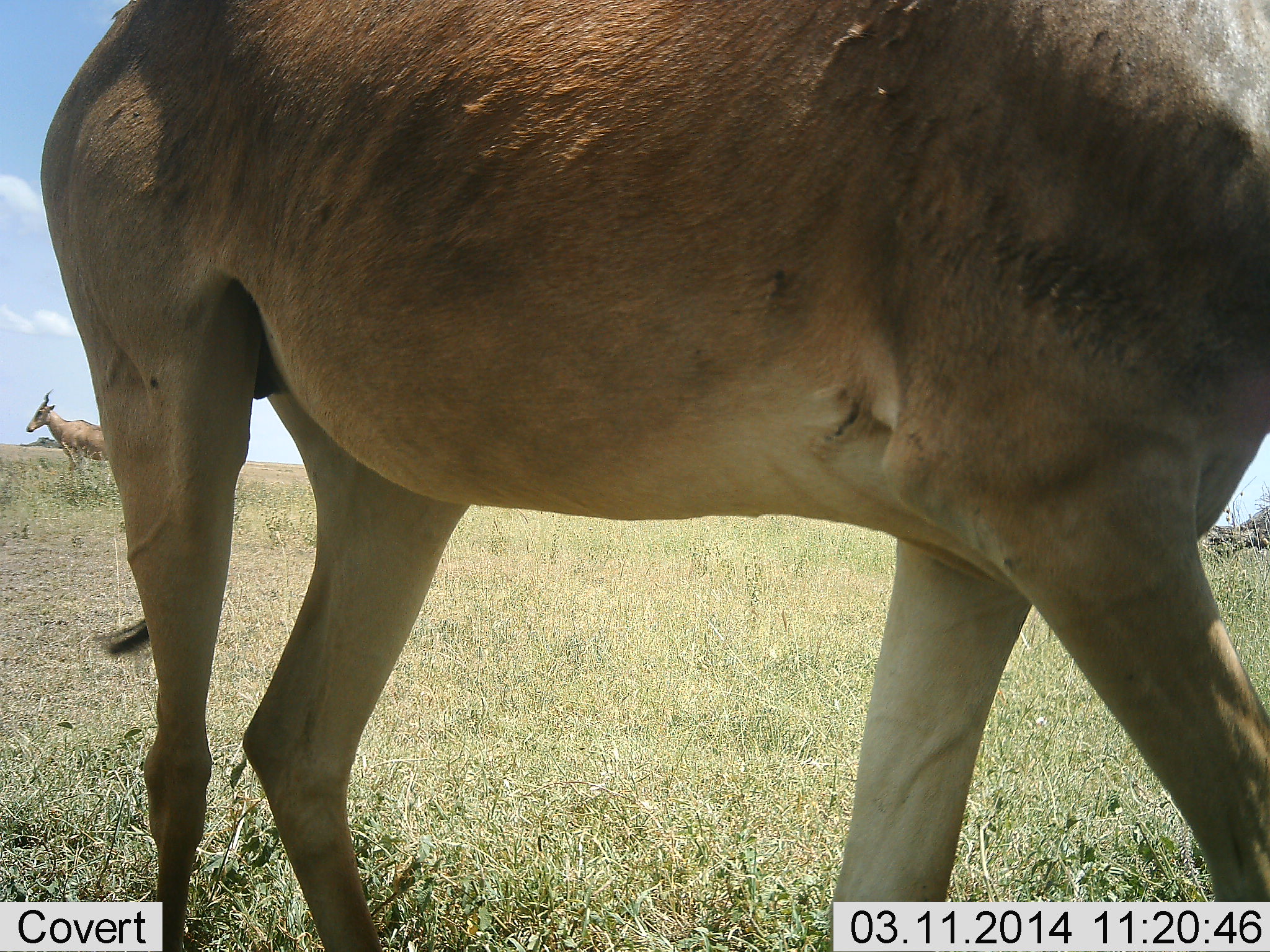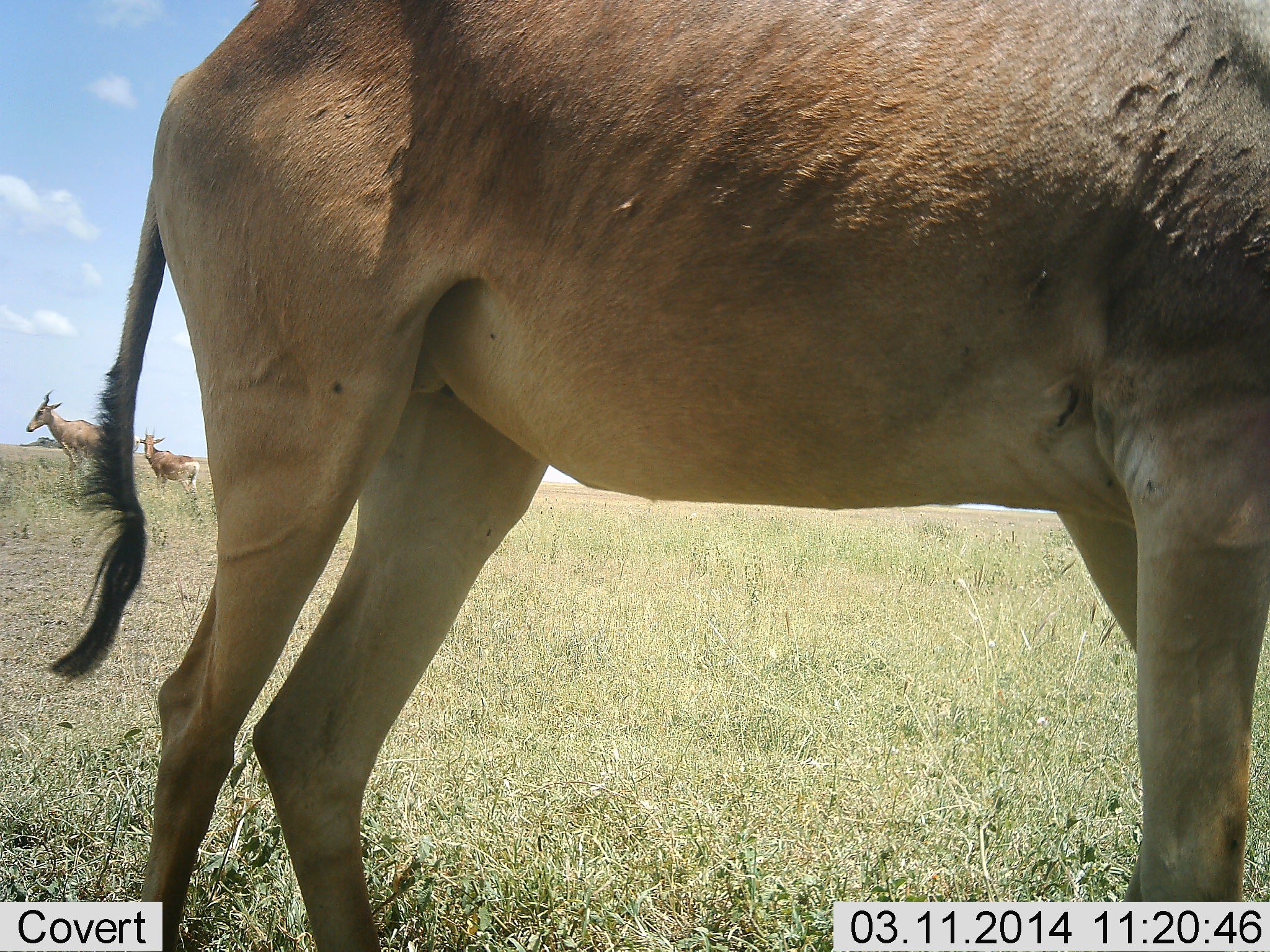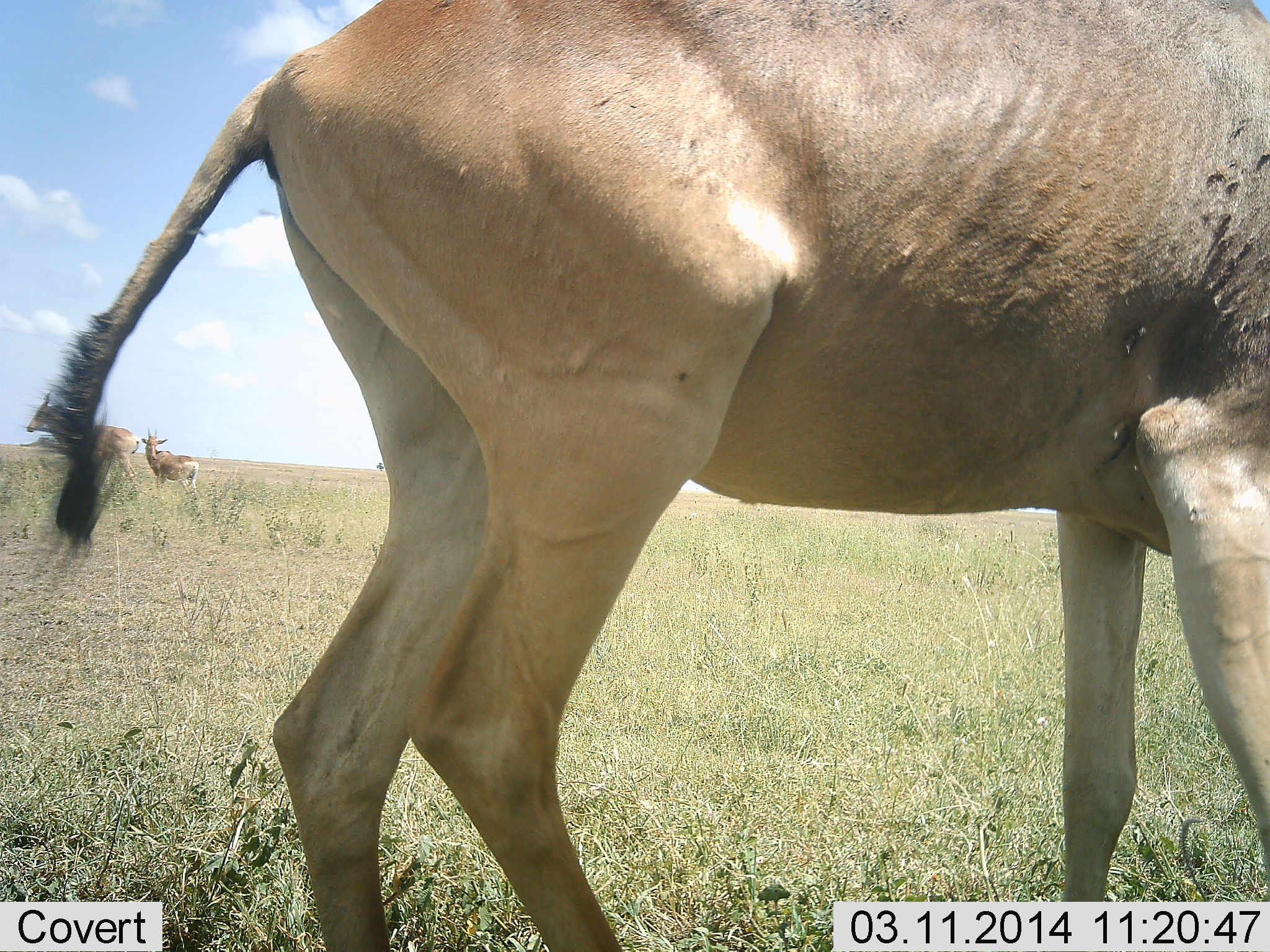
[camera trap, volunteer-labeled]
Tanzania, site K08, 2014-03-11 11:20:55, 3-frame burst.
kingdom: Animalia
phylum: Chordata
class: Mammalia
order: Artiodactyla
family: Bovidae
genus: Alcelaphus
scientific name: Alcelaphus buselaphus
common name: hartebeest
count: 3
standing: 90%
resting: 10%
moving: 70%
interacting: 0%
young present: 20%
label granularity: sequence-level